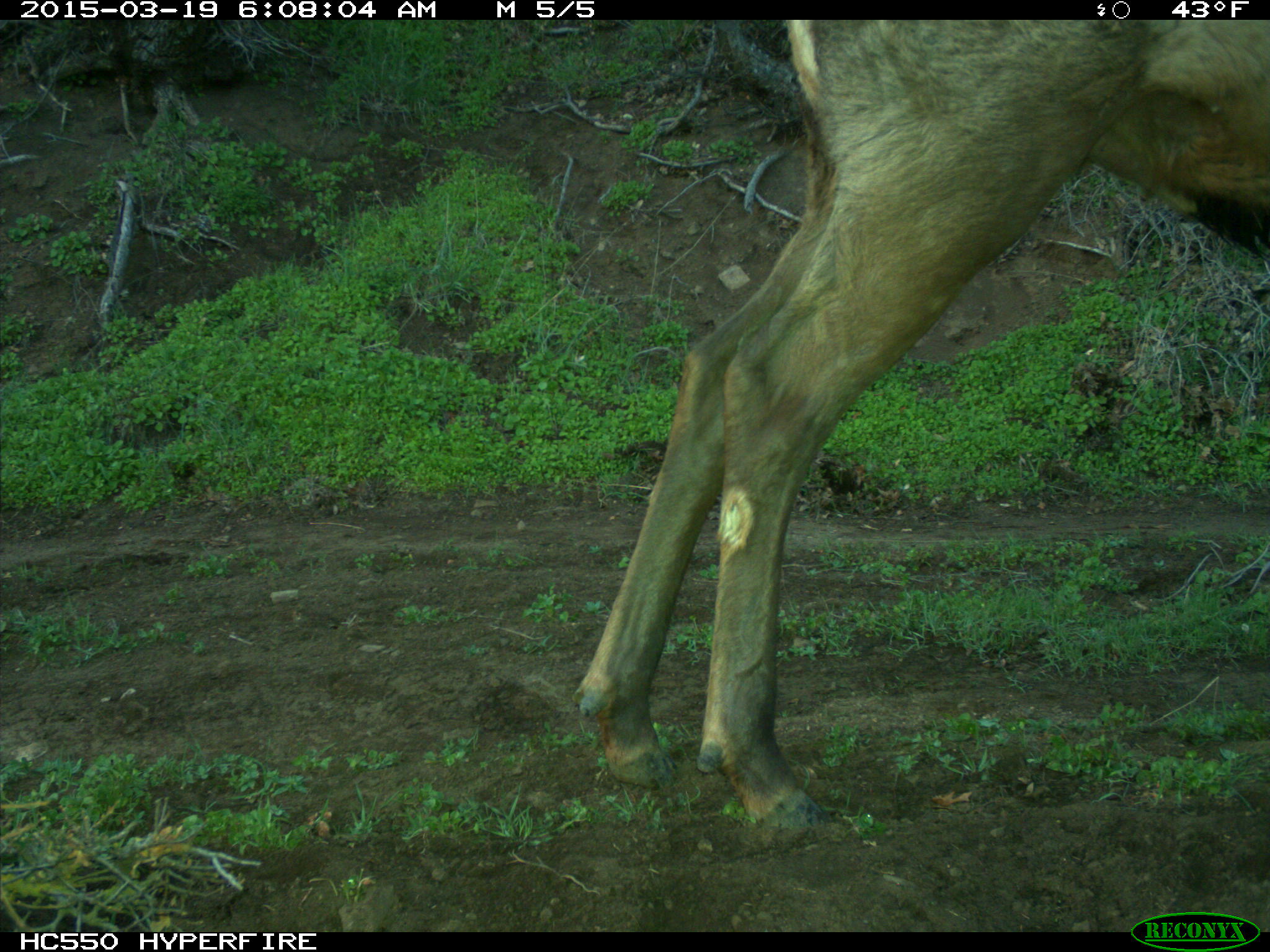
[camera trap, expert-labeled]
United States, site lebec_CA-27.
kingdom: Animalia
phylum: Chordata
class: Mammalia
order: Artiodactyla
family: Cervidae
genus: Cervus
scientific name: Cervus canadensis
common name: elk